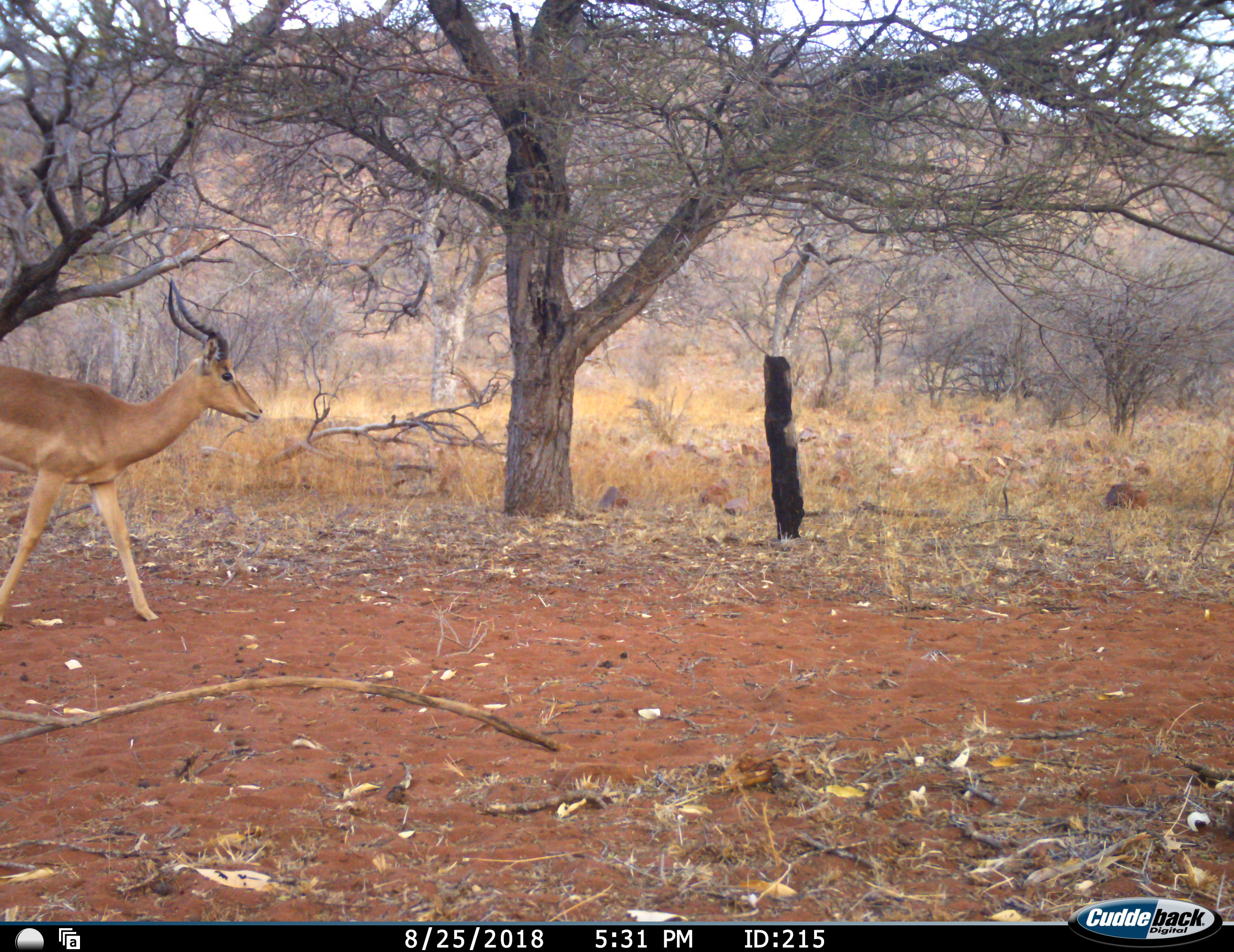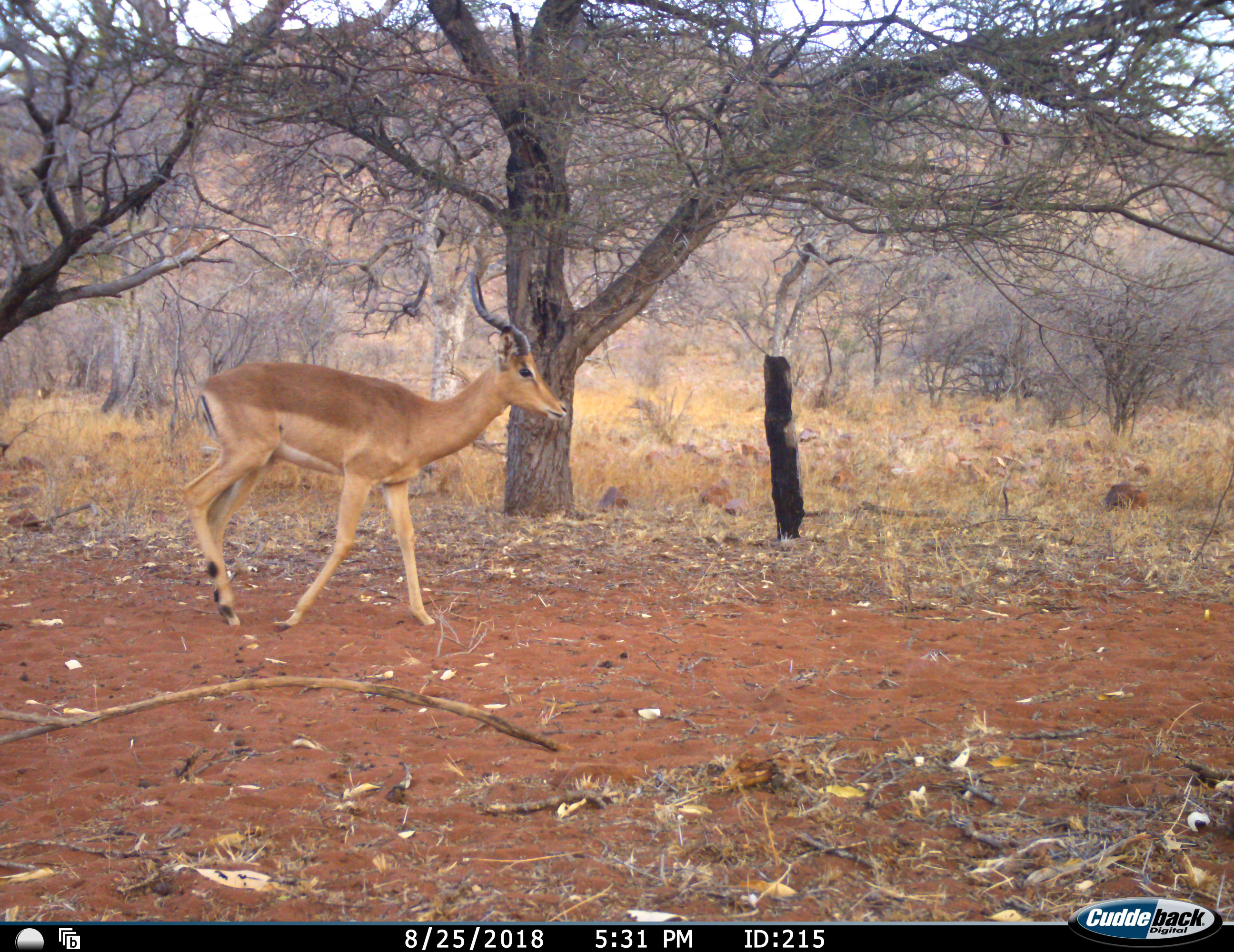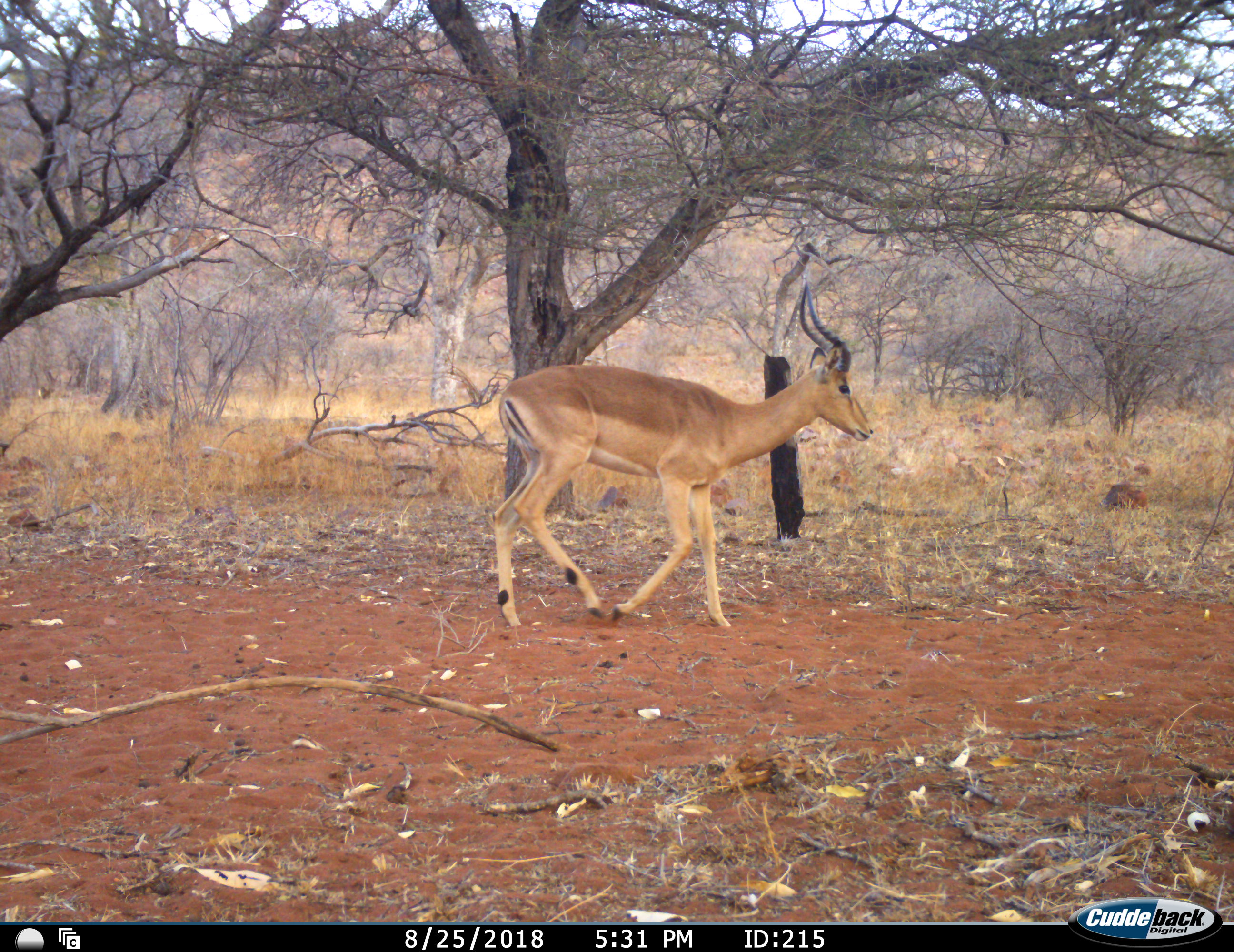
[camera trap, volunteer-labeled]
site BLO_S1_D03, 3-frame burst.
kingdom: Animalia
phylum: Chordata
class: Mammalia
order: Artiodactyla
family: Bovidae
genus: Aepyceros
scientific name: Aepyceros melampus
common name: impala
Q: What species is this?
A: Impala (Aepyceros melampus).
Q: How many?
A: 1.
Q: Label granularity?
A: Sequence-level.